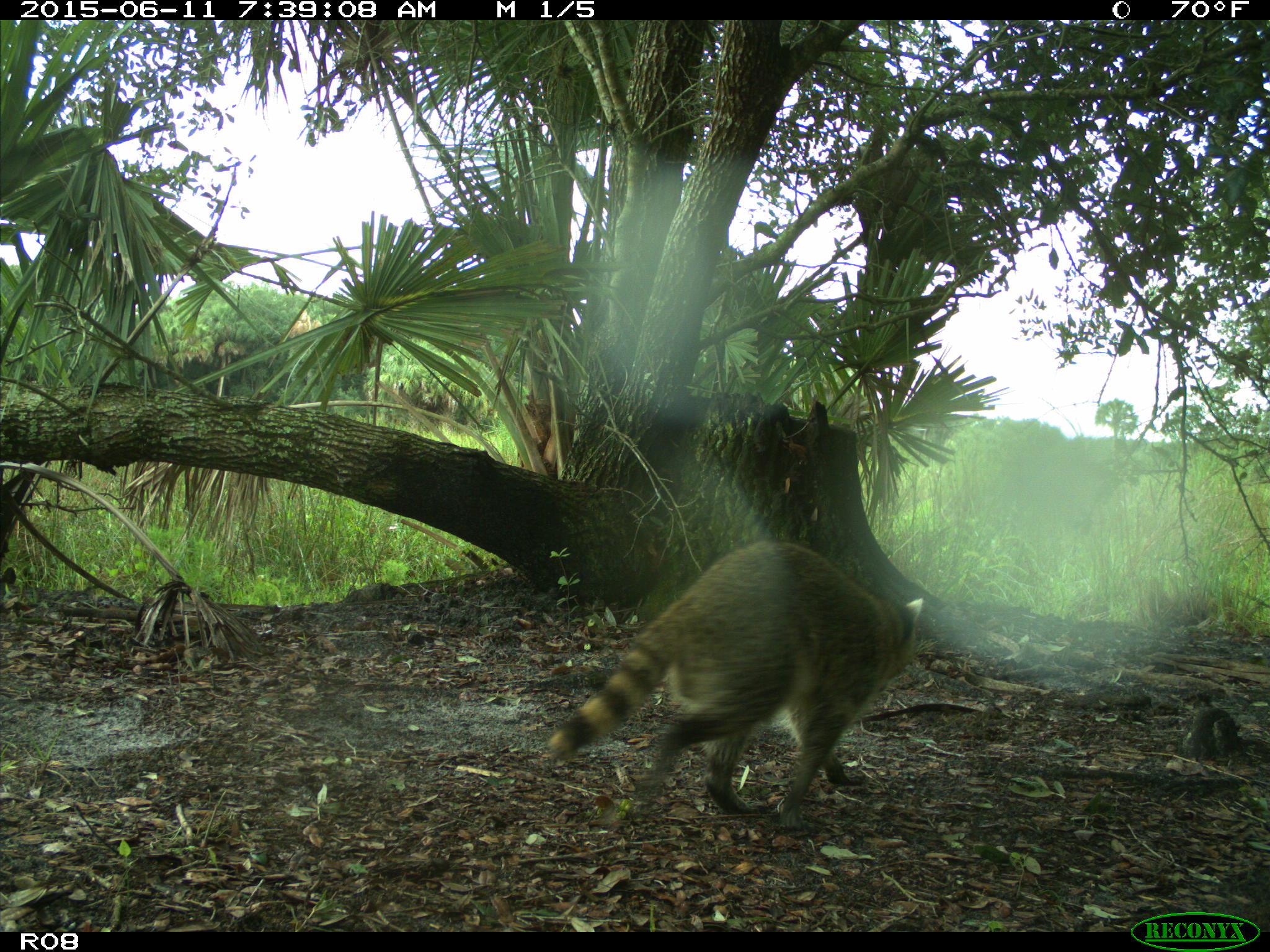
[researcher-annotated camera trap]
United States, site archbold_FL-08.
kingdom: Animalia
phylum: Chordata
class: Mammalia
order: Carnivora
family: Procyonidae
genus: Procyon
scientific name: Procyon lotor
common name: common raccoon